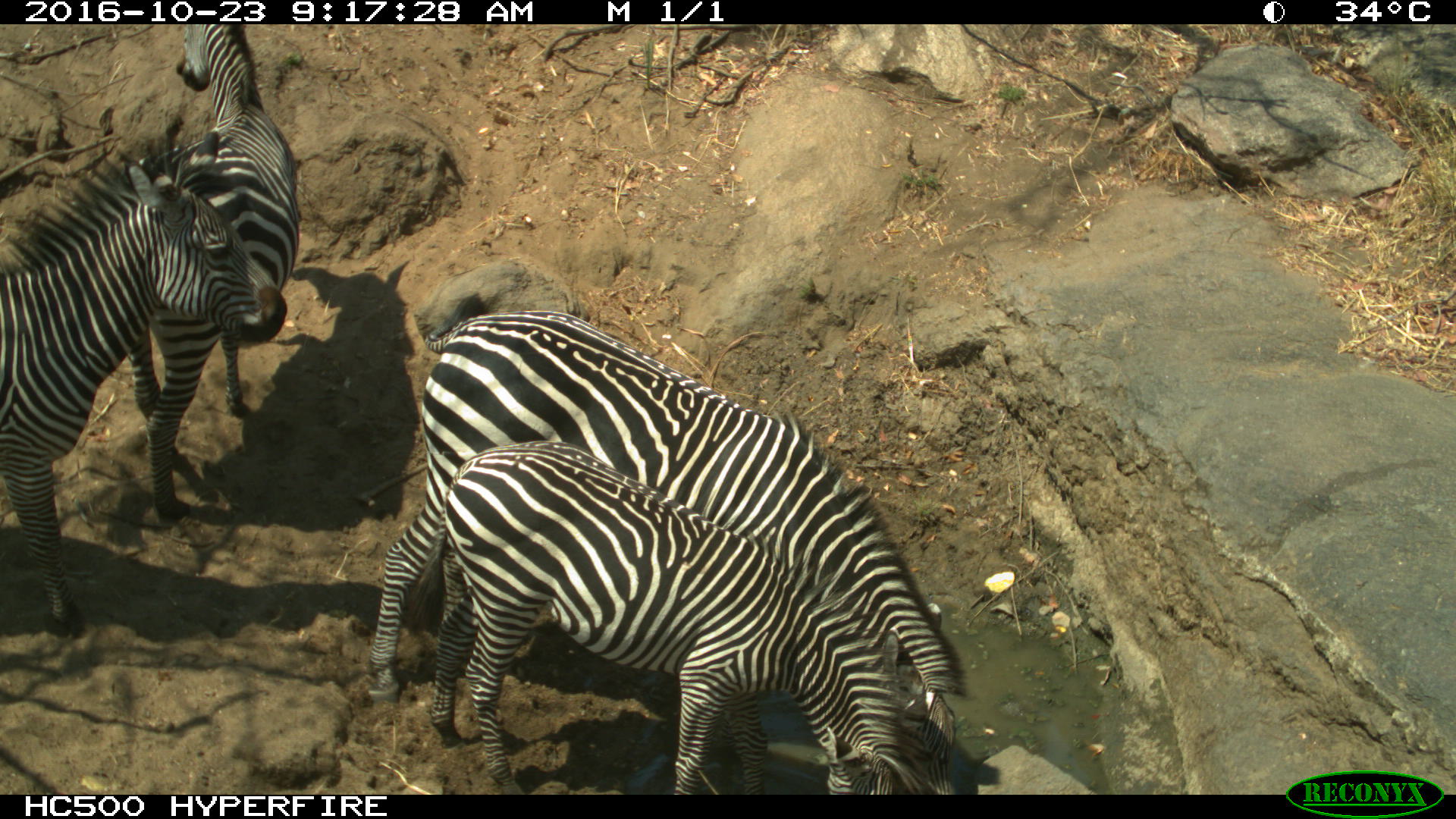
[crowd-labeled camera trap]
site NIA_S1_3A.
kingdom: Animalia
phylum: Chordata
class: Mammalia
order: Perissodactyla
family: Equidae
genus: Equus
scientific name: Equus quagga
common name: plains zebra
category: zebraplains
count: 4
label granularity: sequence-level